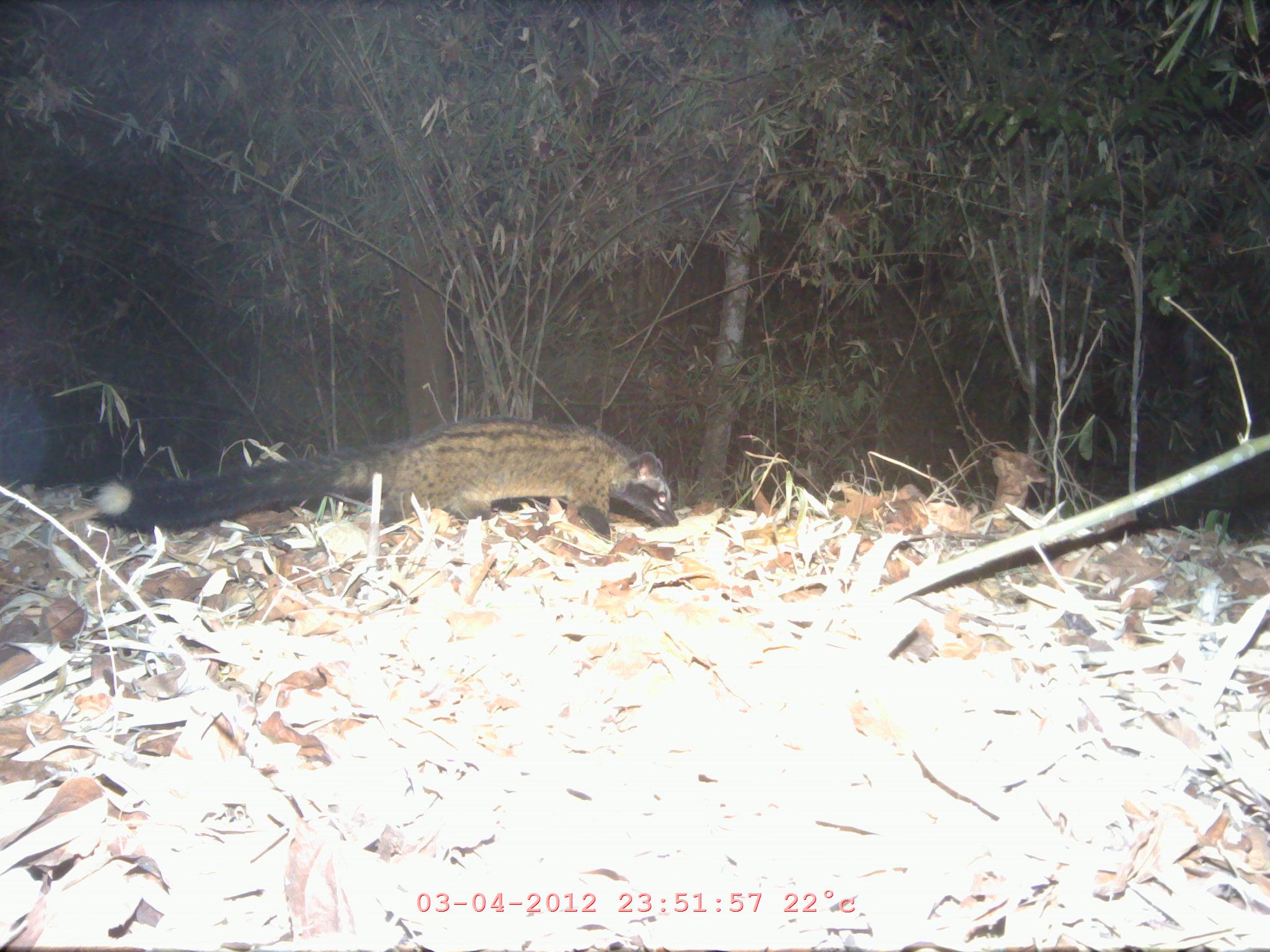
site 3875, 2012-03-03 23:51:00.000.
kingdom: Animalia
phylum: Chordata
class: Mammalia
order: Carnivora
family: Viverridae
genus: Paradoxurus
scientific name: Paradoxurus hermaphroditus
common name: asian palm civet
Paradoxurus hermaphroditus (asian palm civet), count 1.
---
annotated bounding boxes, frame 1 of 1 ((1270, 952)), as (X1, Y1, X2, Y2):
paradoxurus hermaphroditus: (91, 415, 678, 540)